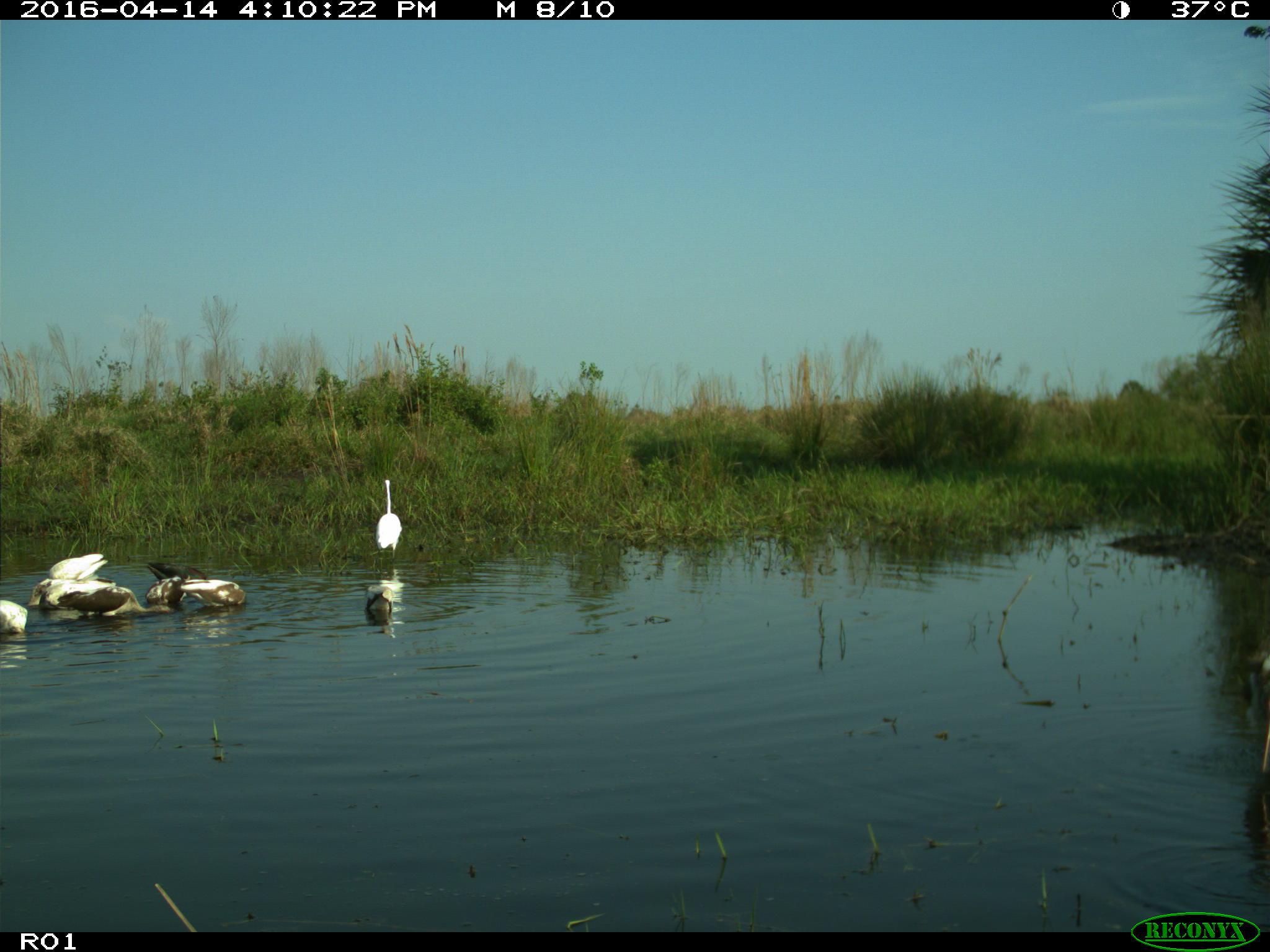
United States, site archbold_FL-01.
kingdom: Animalia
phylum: Chordata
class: Aves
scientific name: Aves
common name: birds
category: unidentified bird